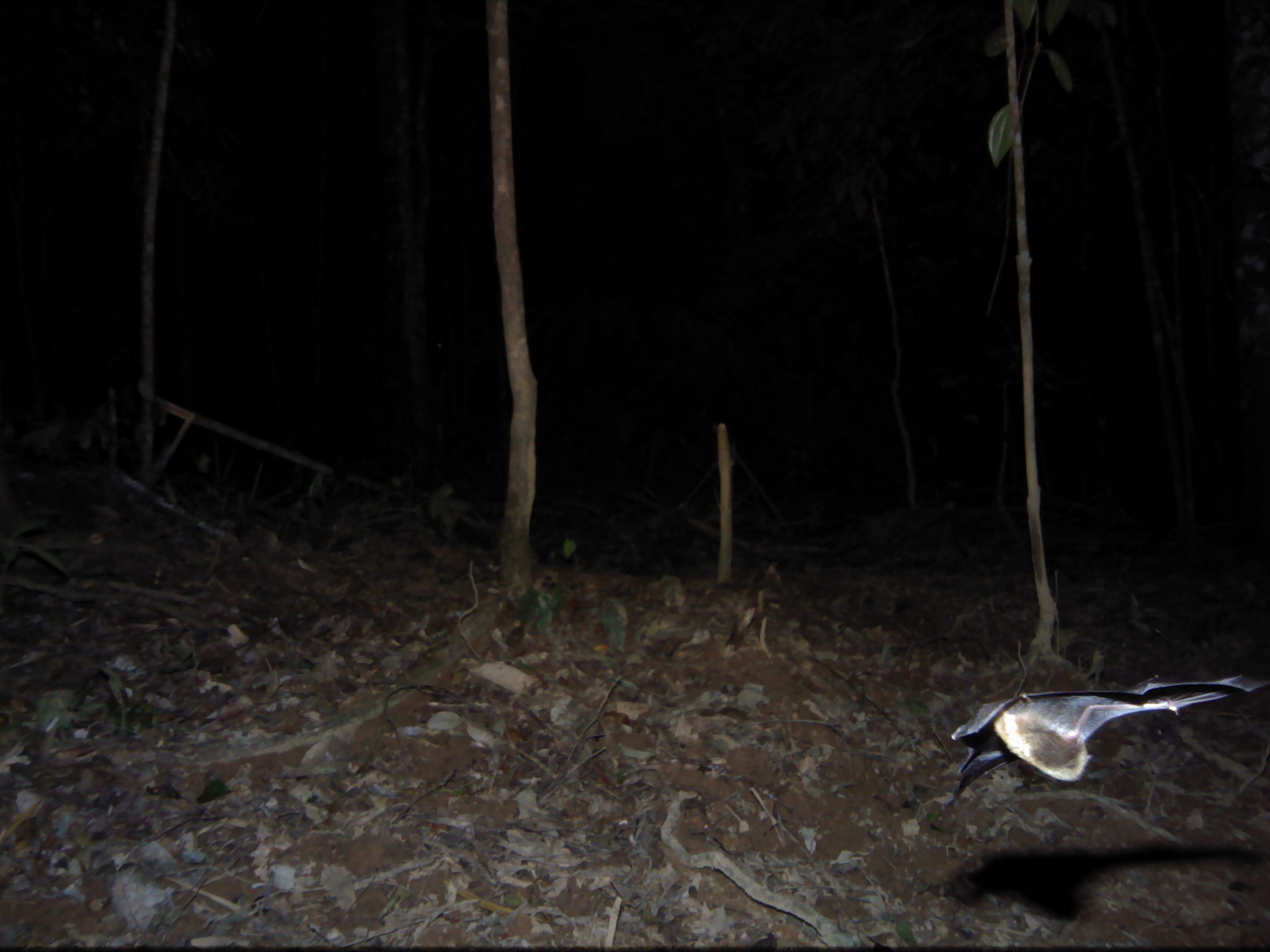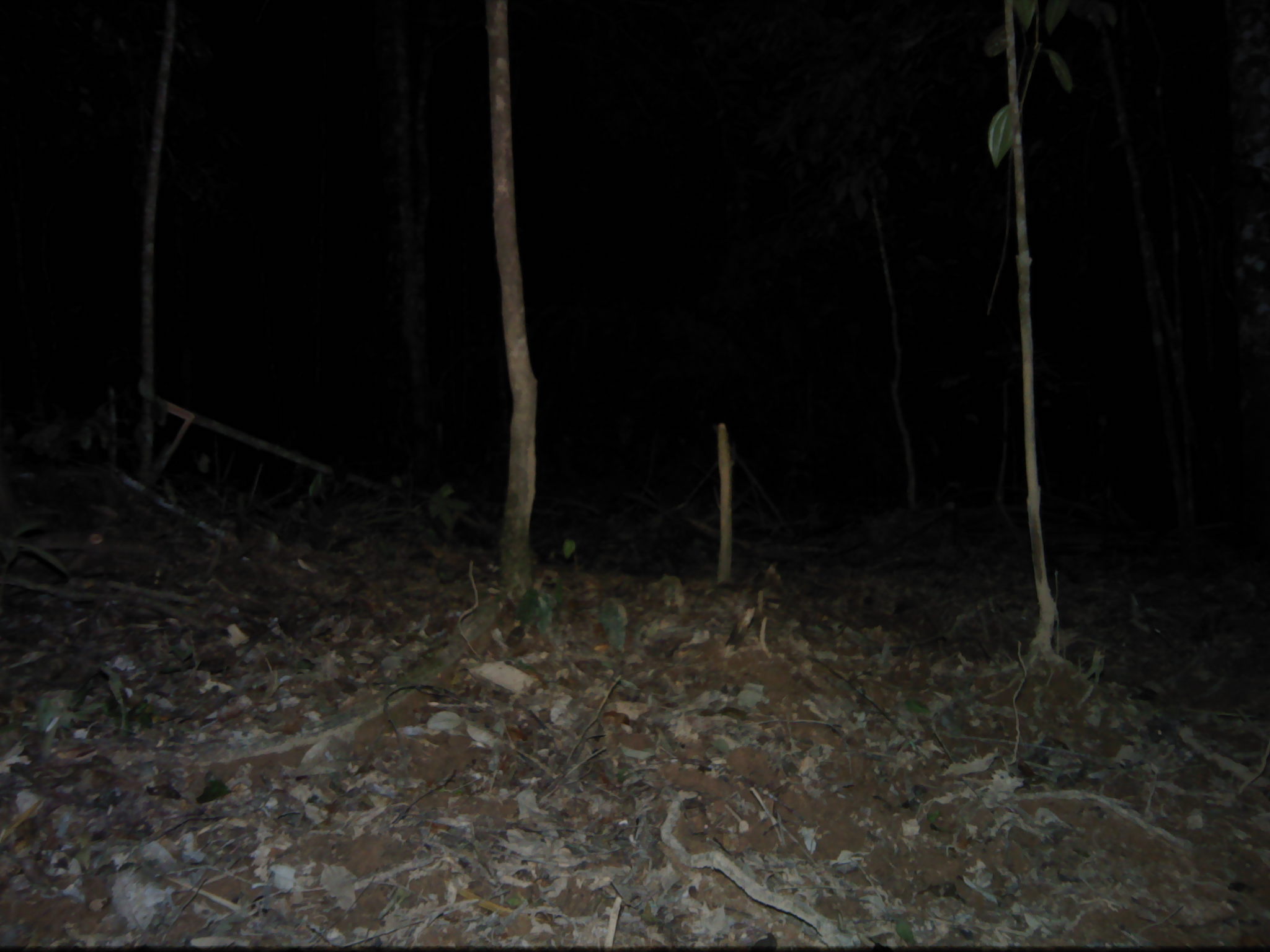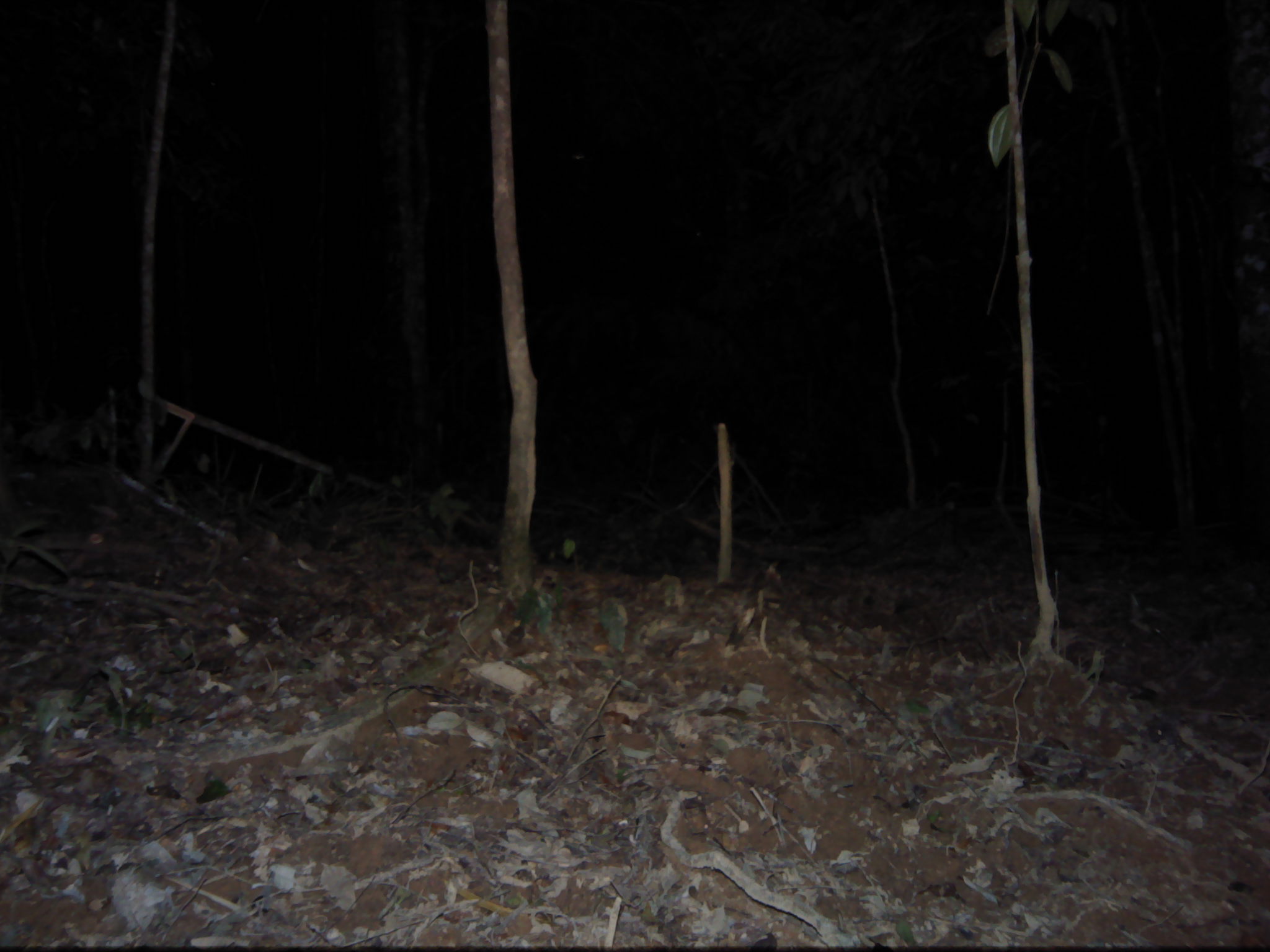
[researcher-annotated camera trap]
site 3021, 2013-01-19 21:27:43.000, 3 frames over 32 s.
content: unidentified animal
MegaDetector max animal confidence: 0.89